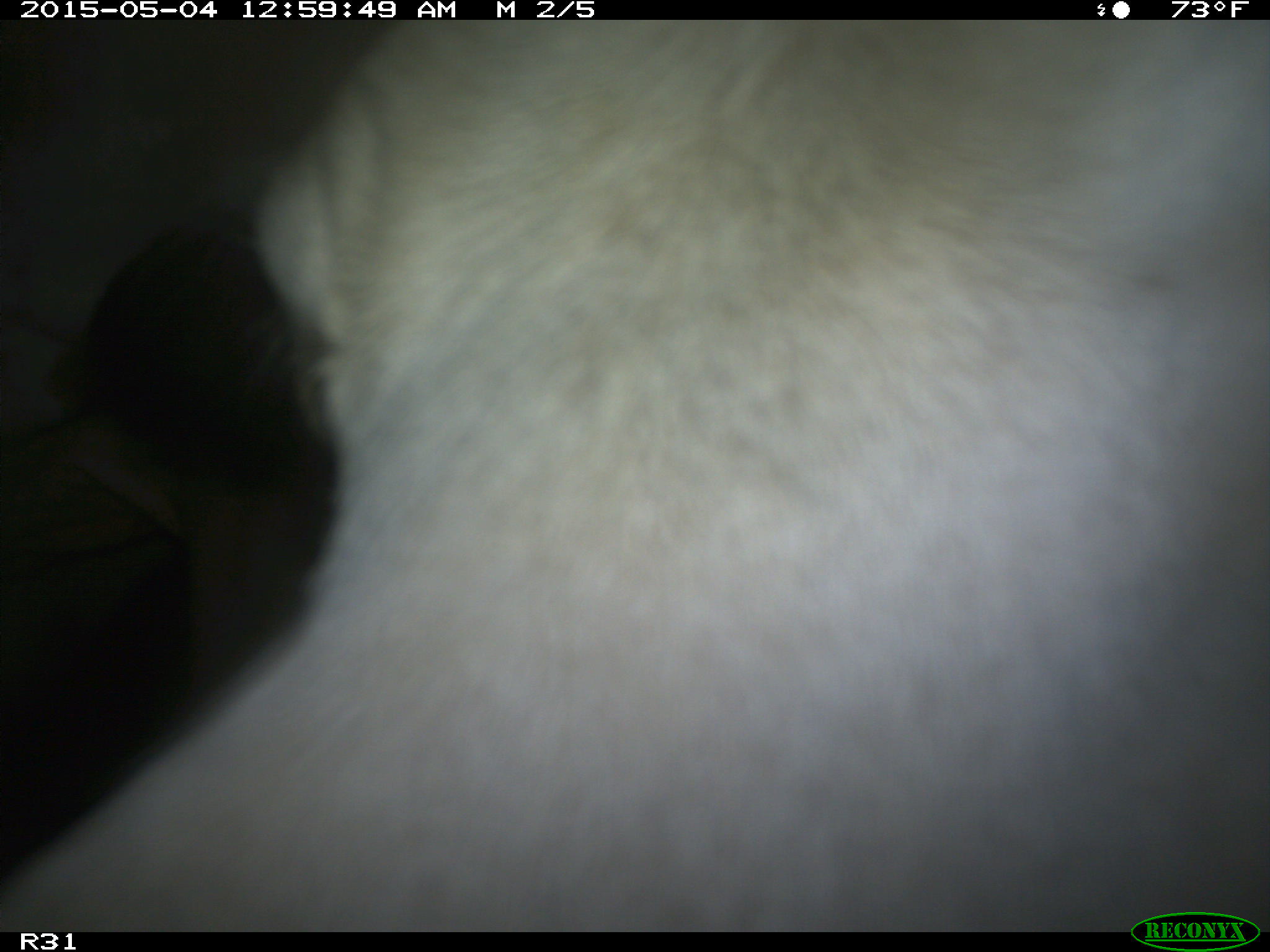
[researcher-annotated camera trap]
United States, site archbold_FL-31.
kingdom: Animalia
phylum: Chordata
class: Mammalia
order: Artiodactyla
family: Bovidae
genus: Bos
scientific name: Bos taurus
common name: domestic cow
Bos taurus (domestic cow).